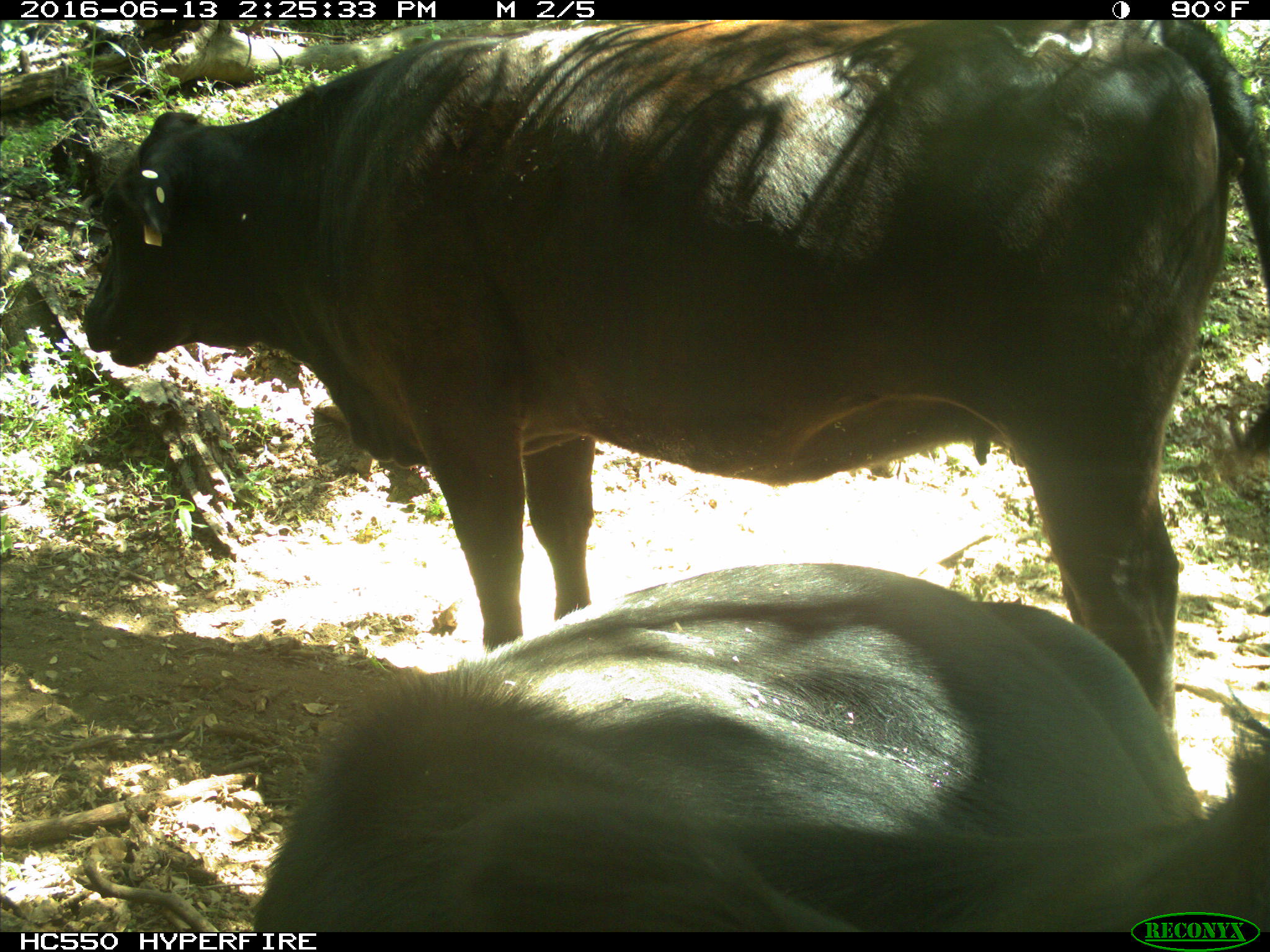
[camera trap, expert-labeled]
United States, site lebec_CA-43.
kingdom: Animalia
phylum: Chordata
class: Mammalia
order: Artiodactyla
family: Bovidae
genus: Bos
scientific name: Bos taurus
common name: domestic cow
Bos taurus (domestic cow).